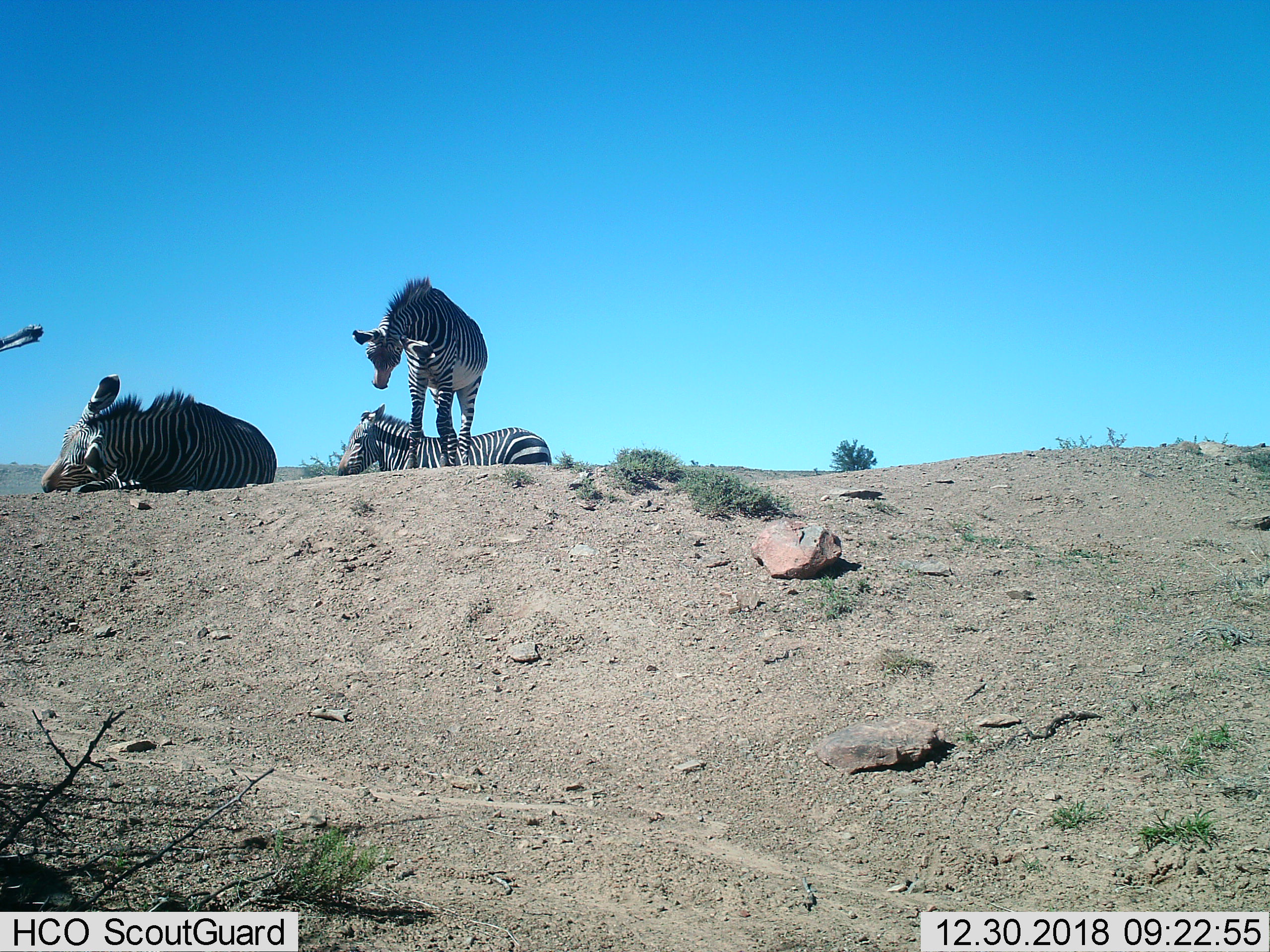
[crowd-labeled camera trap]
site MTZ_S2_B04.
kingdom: Animalia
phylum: Chordata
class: Mammalia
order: Perissodactyla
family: Equidae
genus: Equus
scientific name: Equus zebra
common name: mountain zebra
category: zebramountain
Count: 3.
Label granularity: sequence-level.